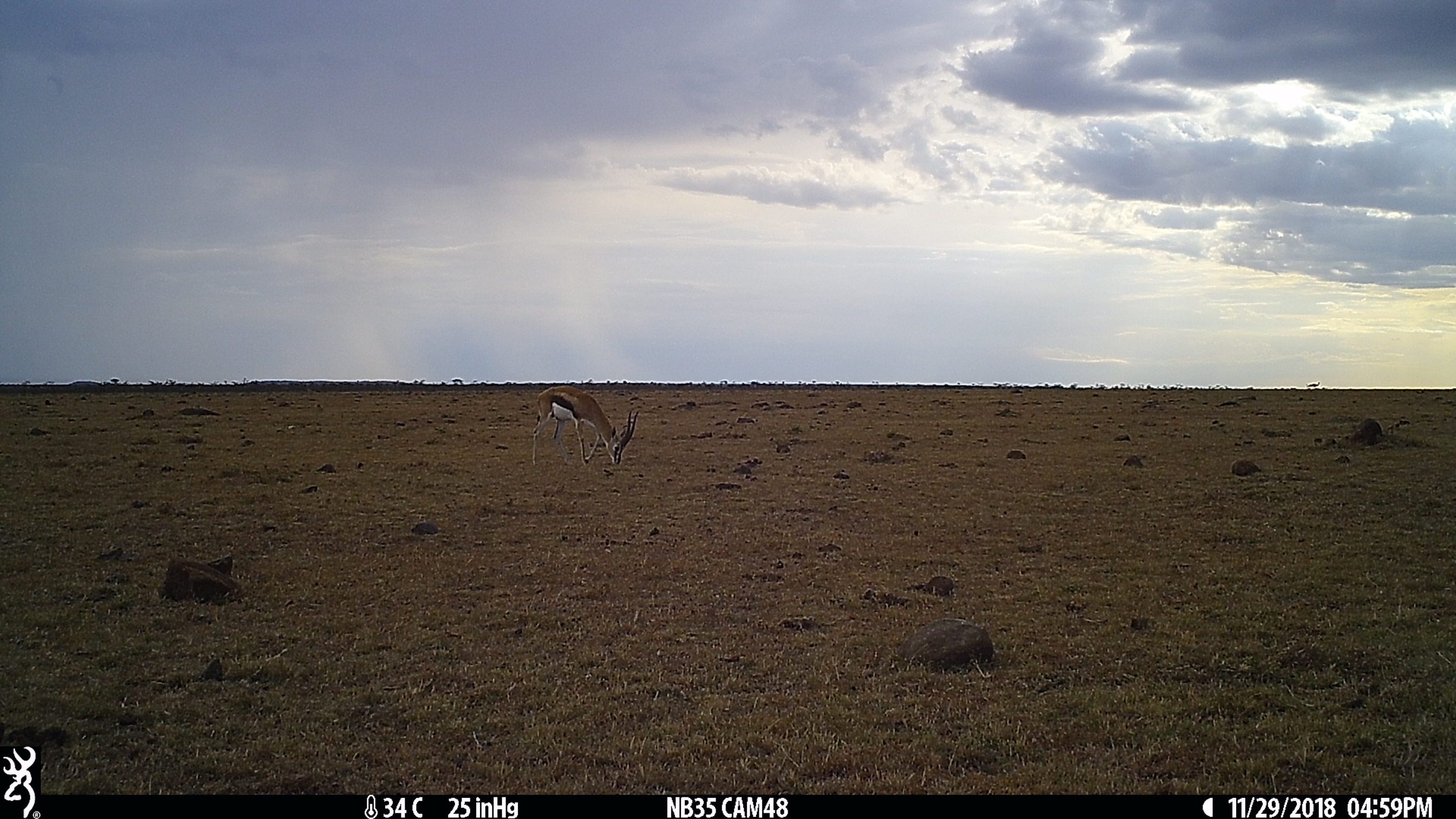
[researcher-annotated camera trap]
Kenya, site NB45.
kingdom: Animalia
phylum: Chordata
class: Mammalia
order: Artiodactyla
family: Bovidae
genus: Eudorcas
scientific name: Eudorcas thomsonii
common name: thomon's gazelle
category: gazelle thomsons